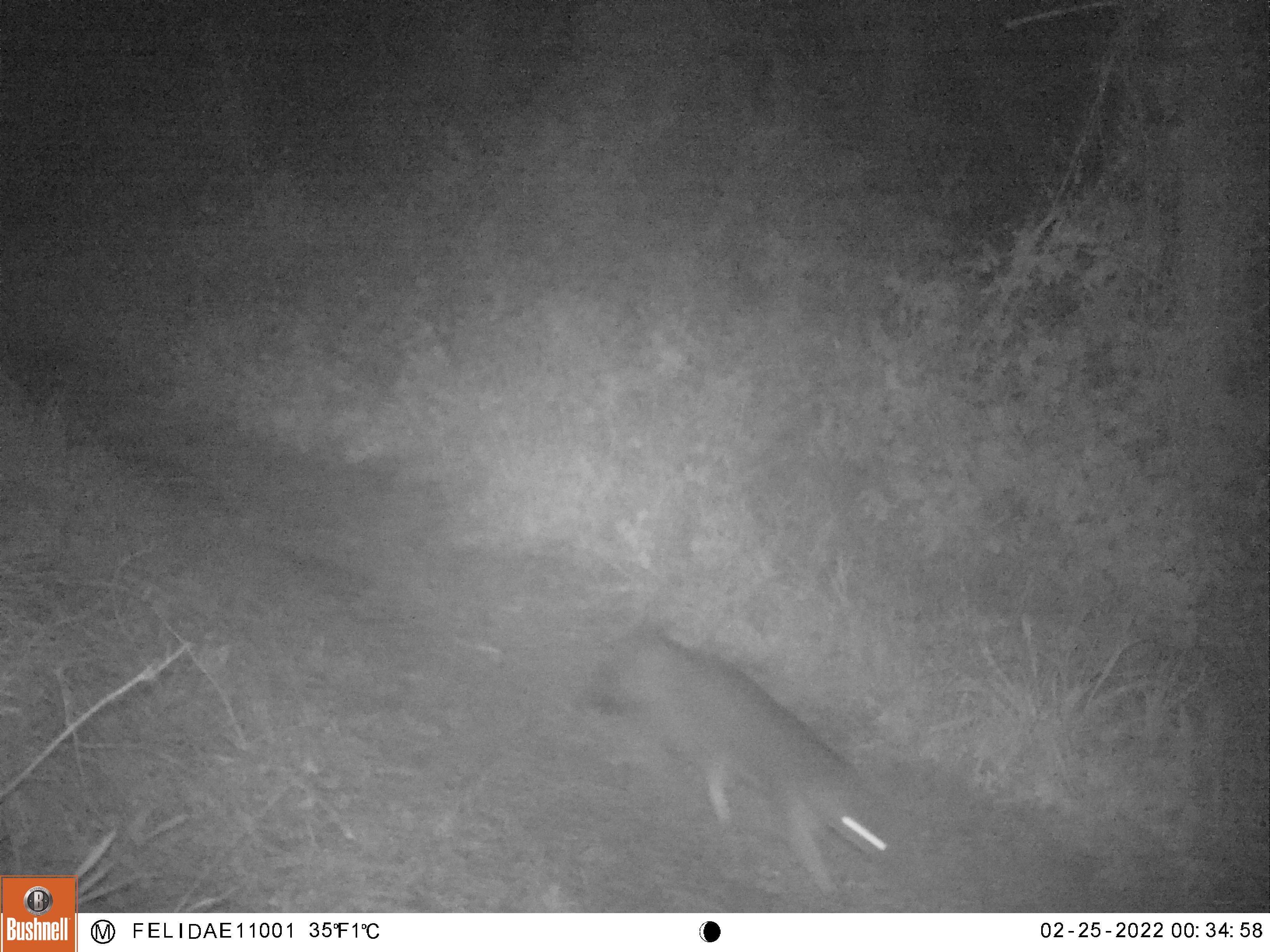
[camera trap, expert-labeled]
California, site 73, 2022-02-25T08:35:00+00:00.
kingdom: Animalia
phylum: Chordata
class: Mammalia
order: Carnivora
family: Canidae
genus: Urocyon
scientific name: Urocyon cinereoargenteus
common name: gray fox